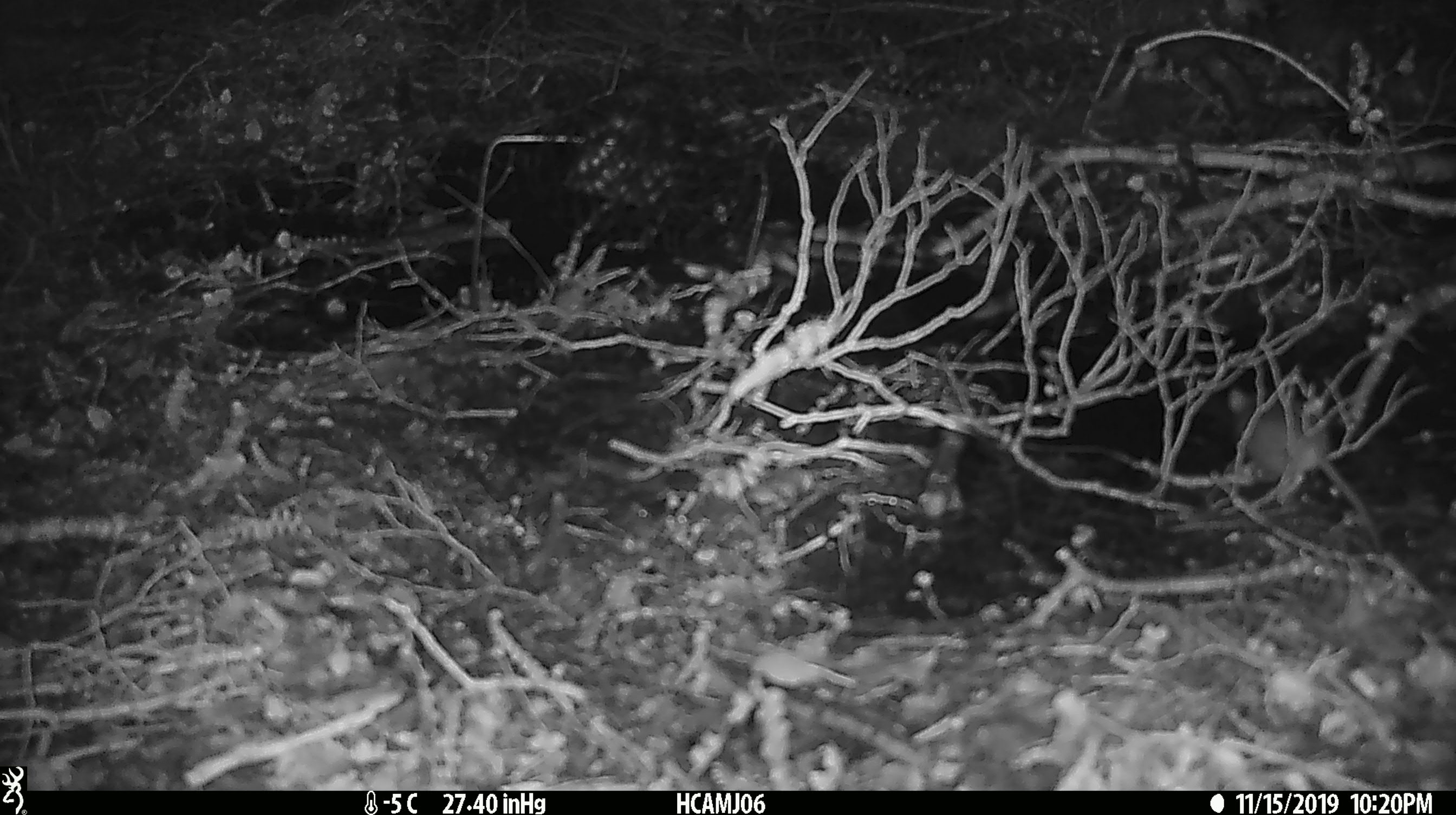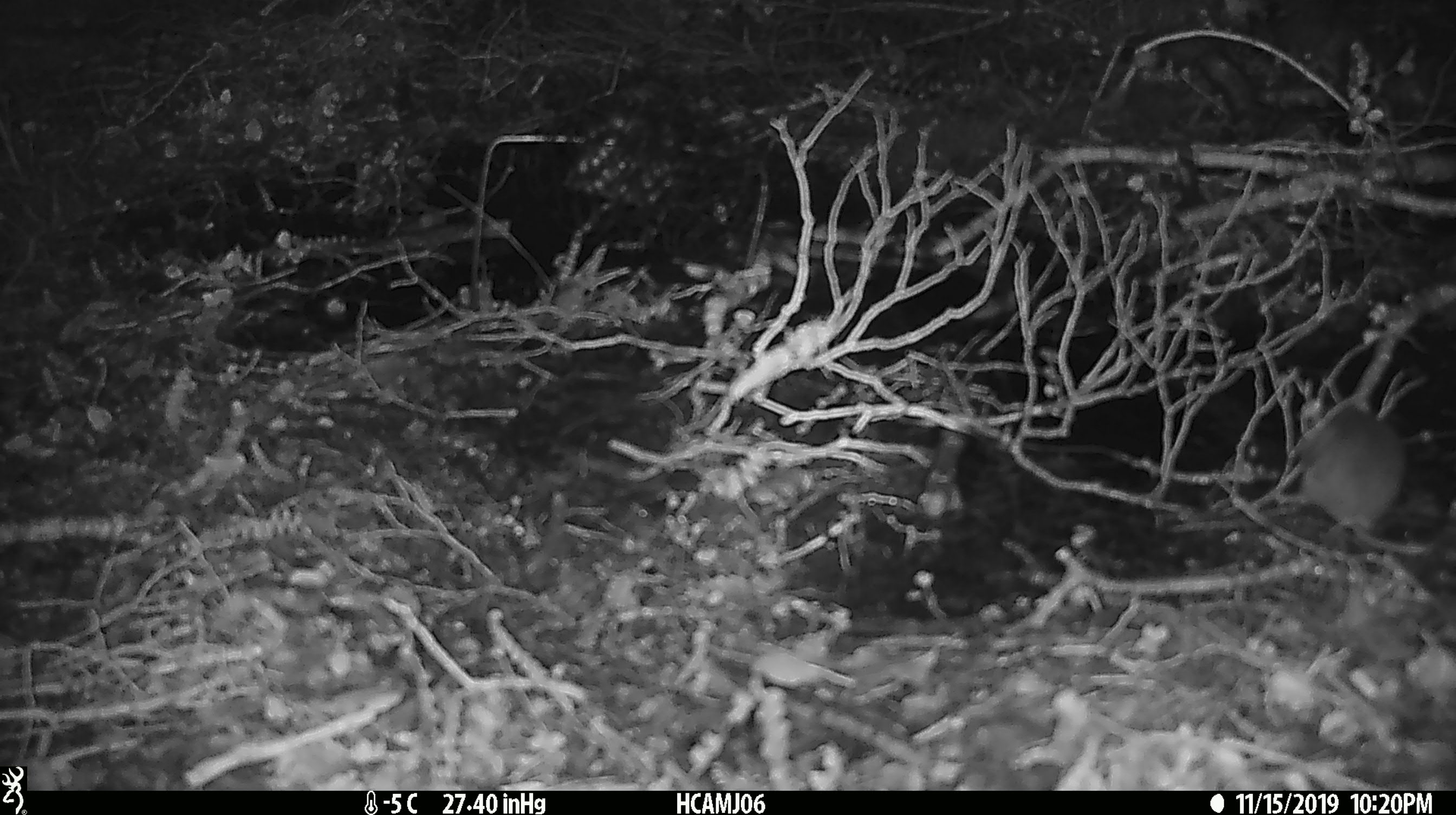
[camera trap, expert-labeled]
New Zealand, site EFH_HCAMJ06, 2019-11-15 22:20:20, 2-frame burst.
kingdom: Animalia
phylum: Chordata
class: Mammalia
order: Rodentia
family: Muridae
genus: Mus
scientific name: Mus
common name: mouse